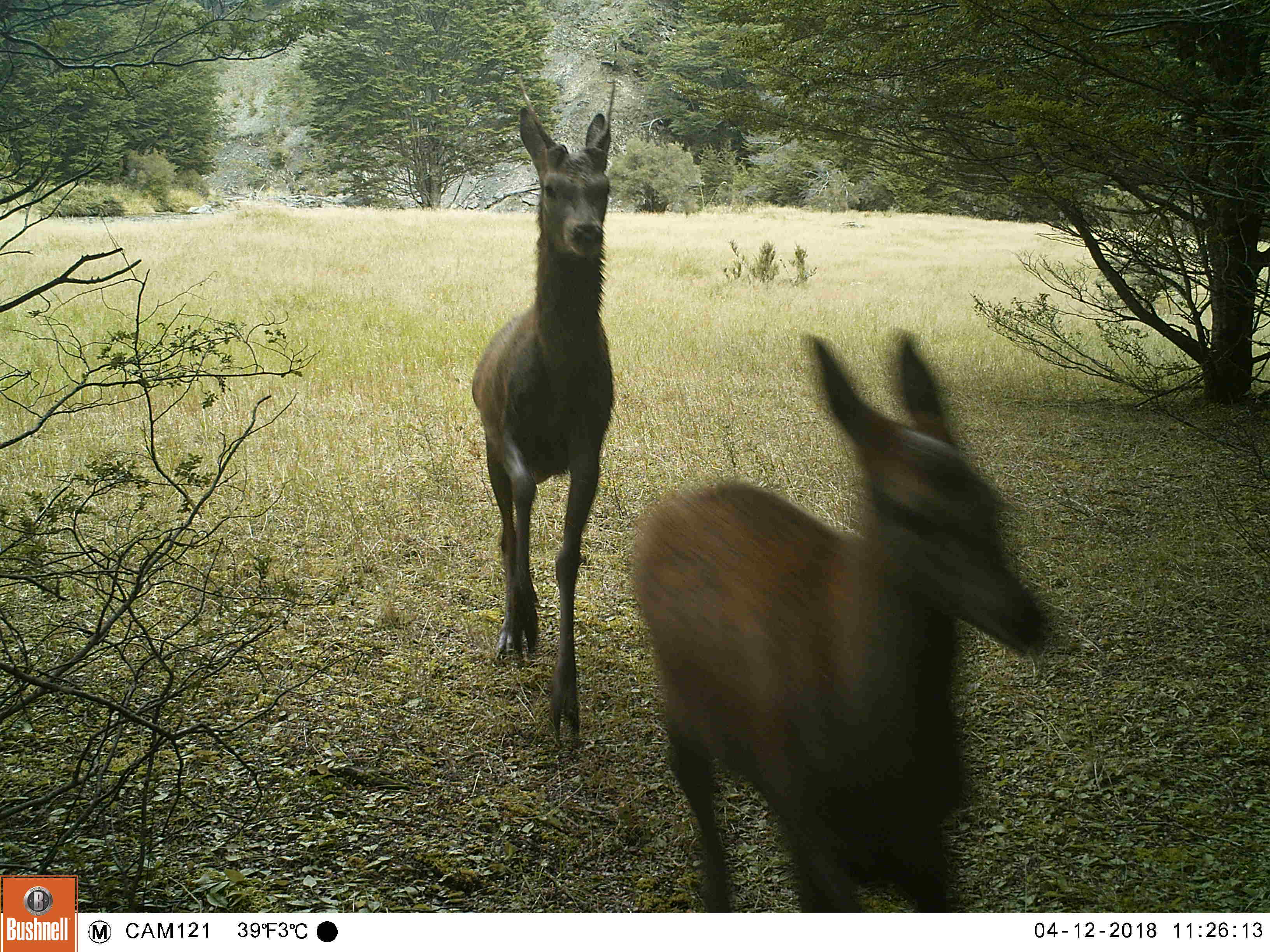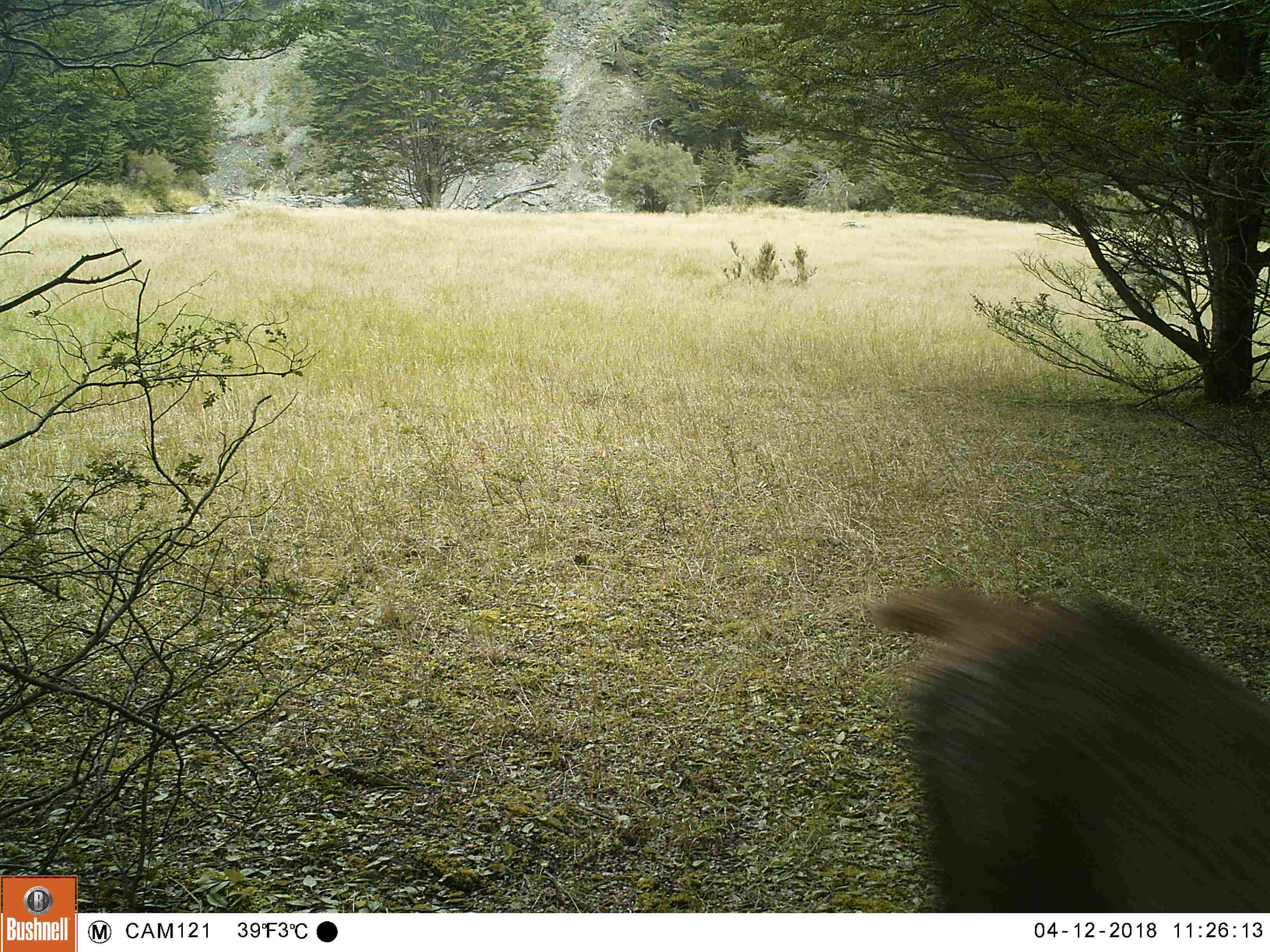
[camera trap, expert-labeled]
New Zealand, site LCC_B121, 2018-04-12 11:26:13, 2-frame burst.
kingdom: Animalia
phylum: Chordata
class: Mammalia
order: Artiodactyla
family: Cervidae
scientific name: Cervidae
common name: deer